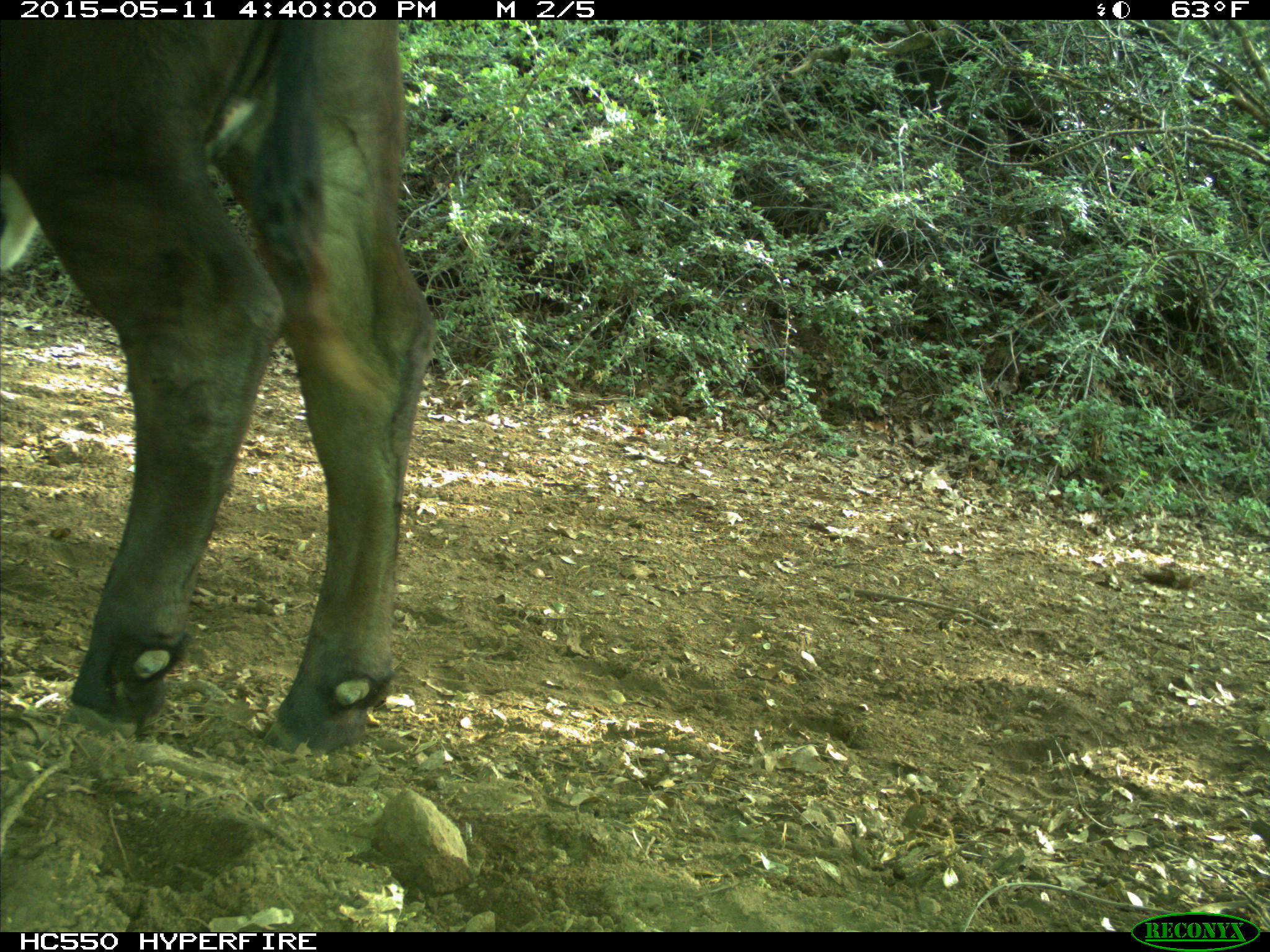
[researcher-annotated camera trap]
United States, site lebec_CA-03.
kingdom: Animalia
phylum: Chordata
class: Mammalia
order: Artiodactyla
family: Bovidae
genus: Bos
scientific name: Bos taurus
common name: domestic cow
Bos taurus (domestic cow).